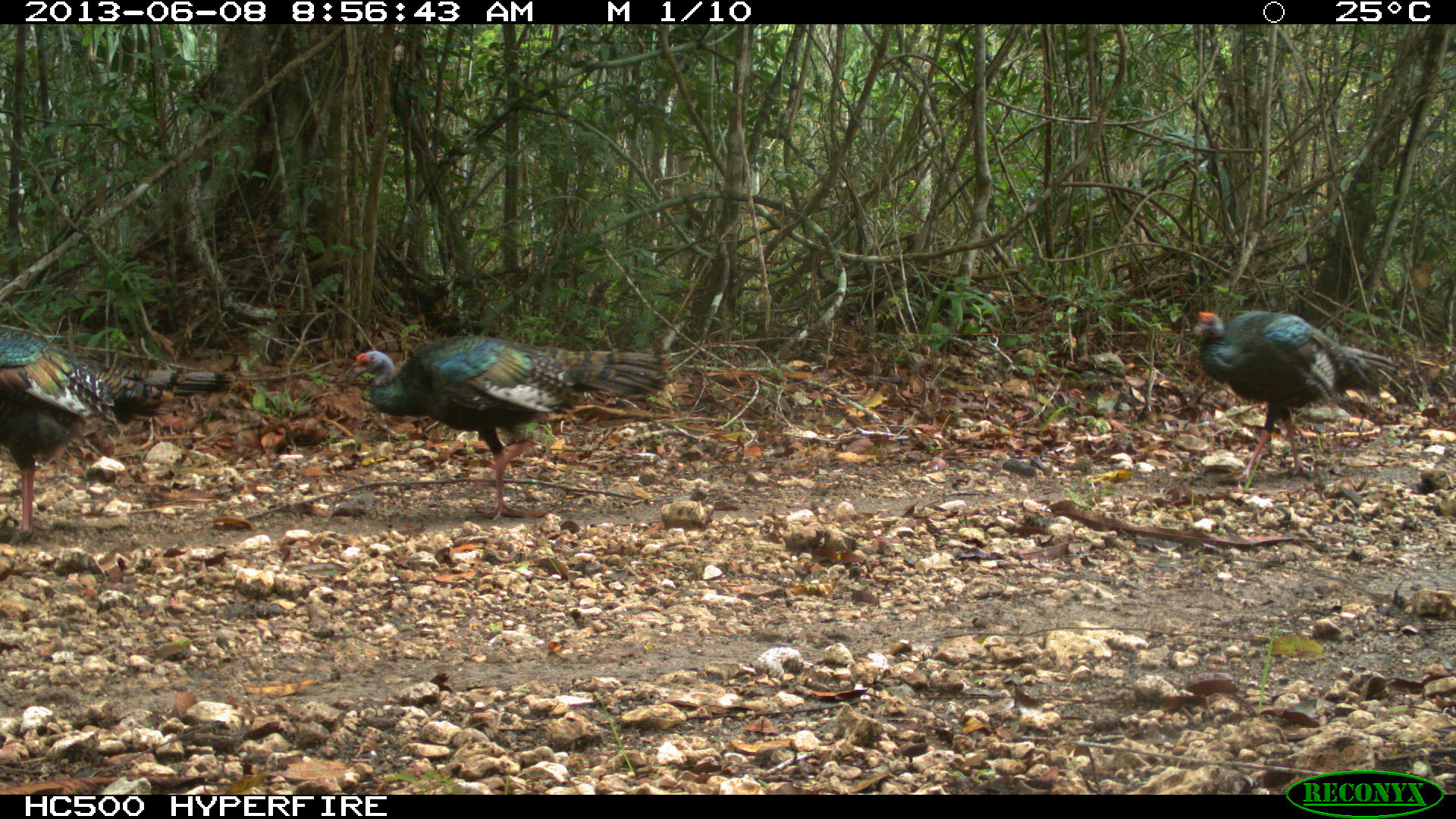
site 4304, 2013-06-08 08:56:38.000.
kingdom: Animalia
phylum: Chordata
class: Aves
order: Galliformes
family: Phasianidae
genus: Meleagris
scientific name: Meleagris ocellata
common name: ocellated turkey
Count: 3.